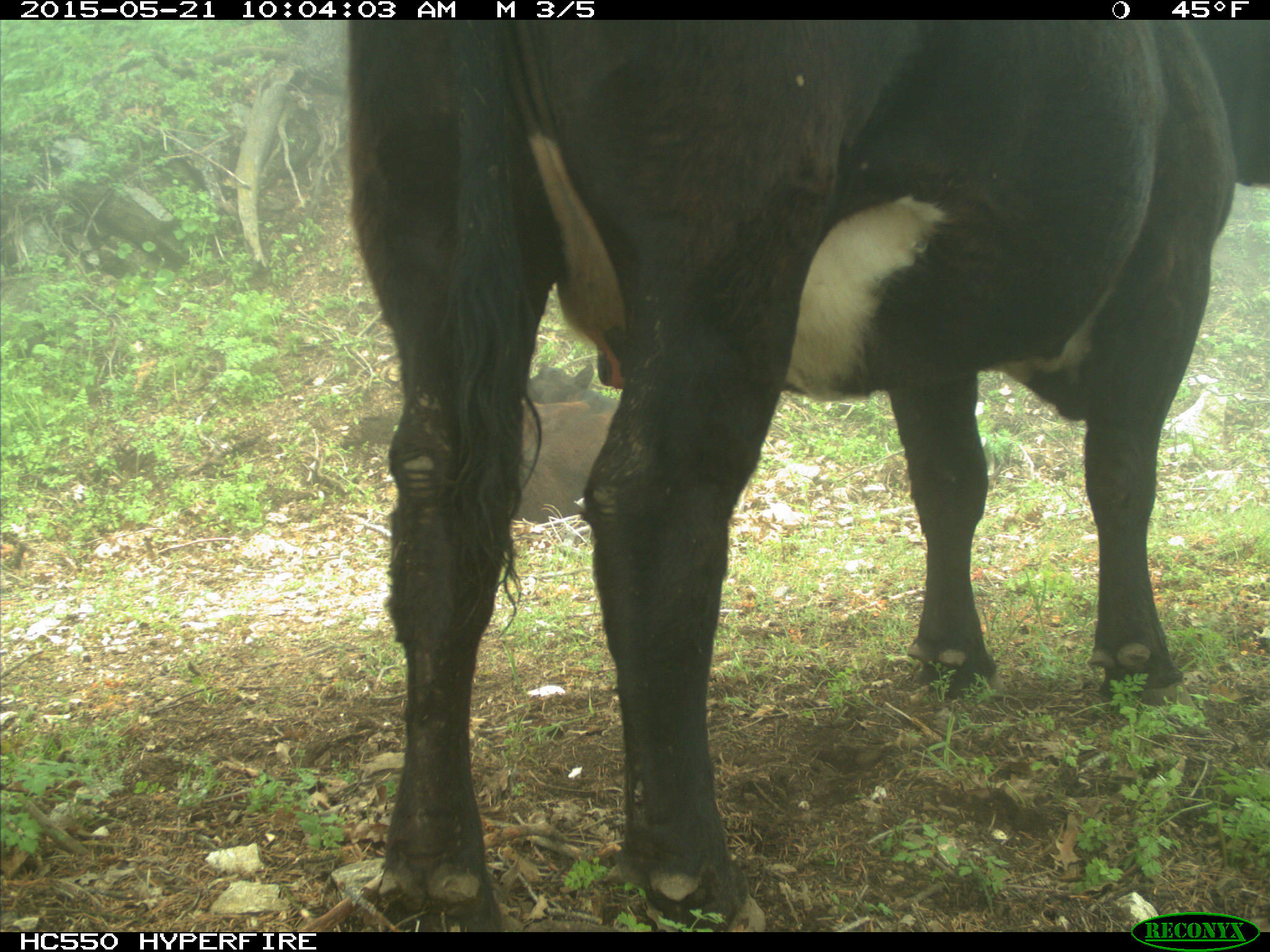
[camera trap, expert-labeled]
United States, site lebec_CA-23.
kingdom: Animalia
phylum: Chordata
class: Mammalia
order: Artiodactyla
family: Bovidae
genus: Bos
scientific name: Bos taurus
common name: domestic cow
Bos taurus (domestic cow).